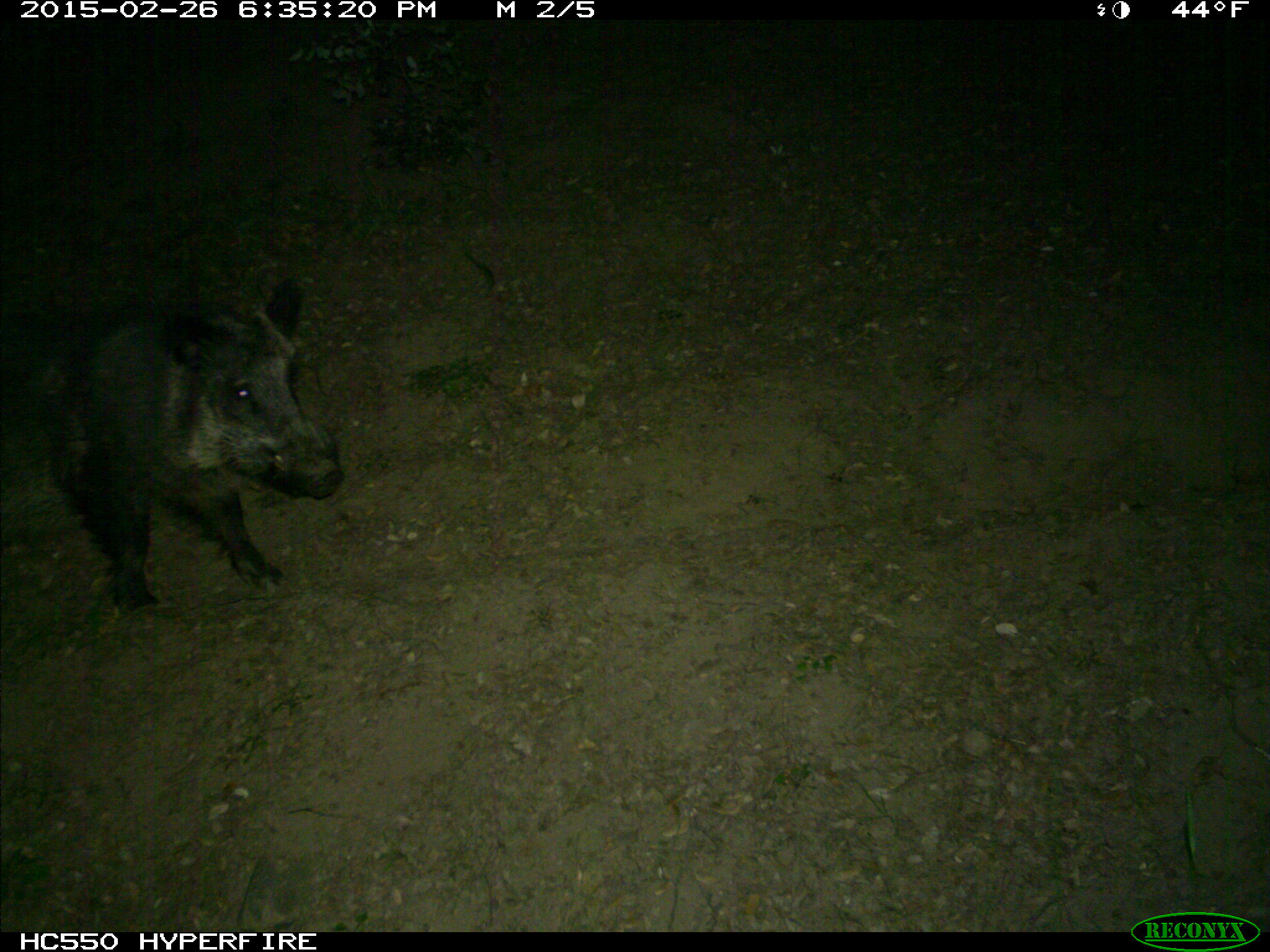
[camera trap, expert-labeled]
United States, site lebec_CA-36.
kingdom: Animalia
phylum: Chordata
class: Mammalia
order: Artiodactyla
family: Suidae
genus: Sus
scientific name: Sus scrofa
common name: wild boar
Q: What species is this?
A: Sus scrofa (wild boar).